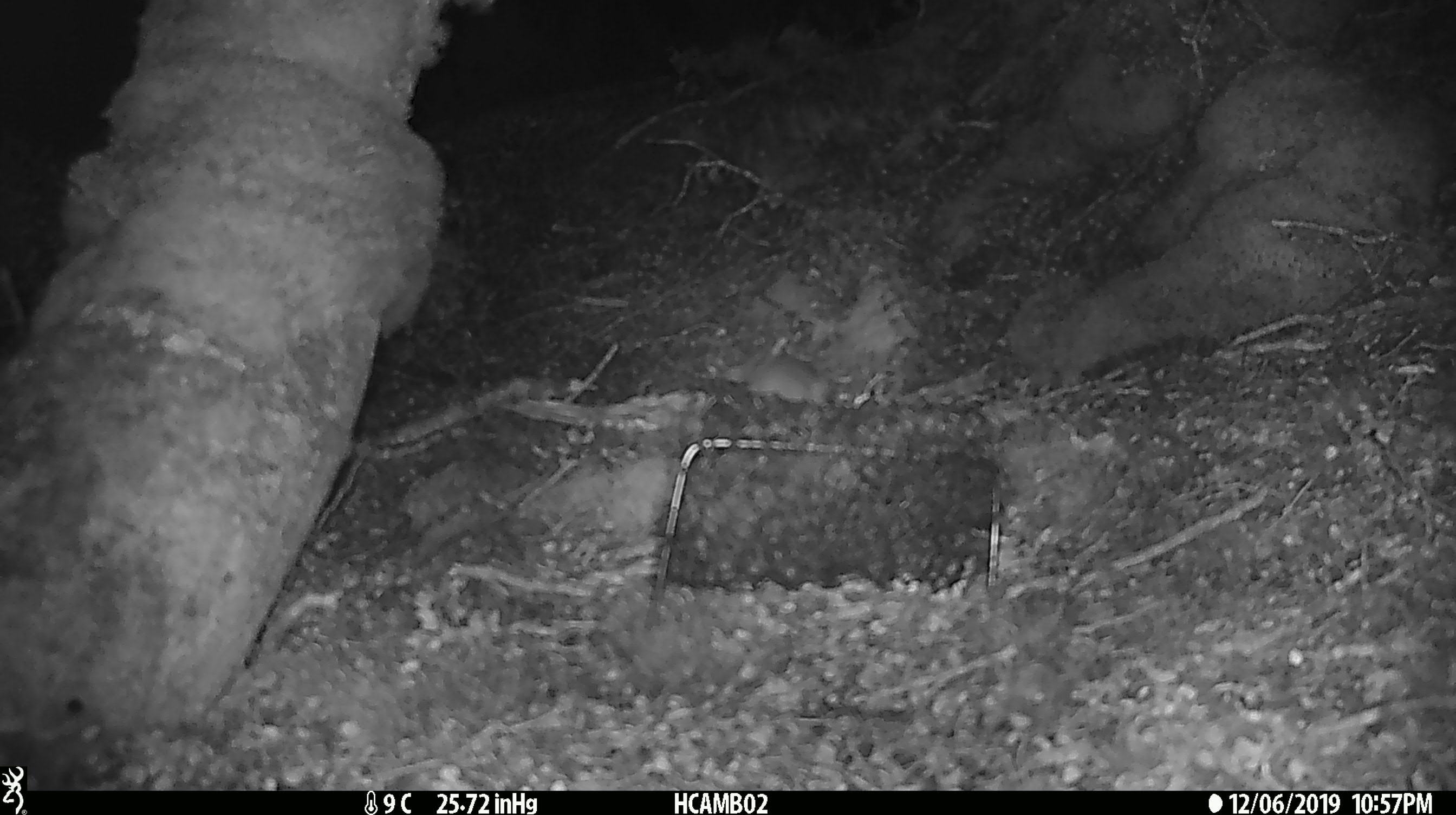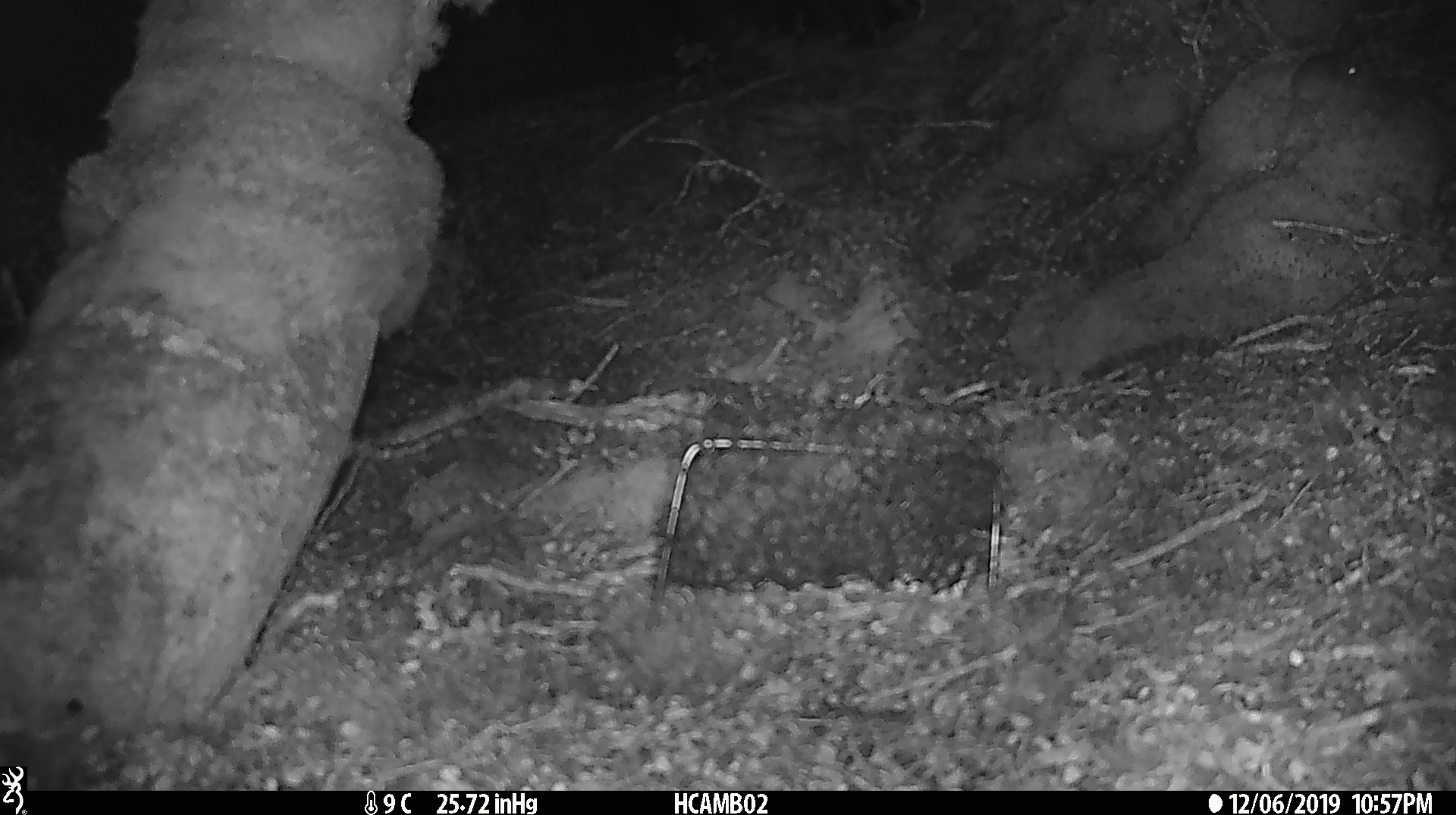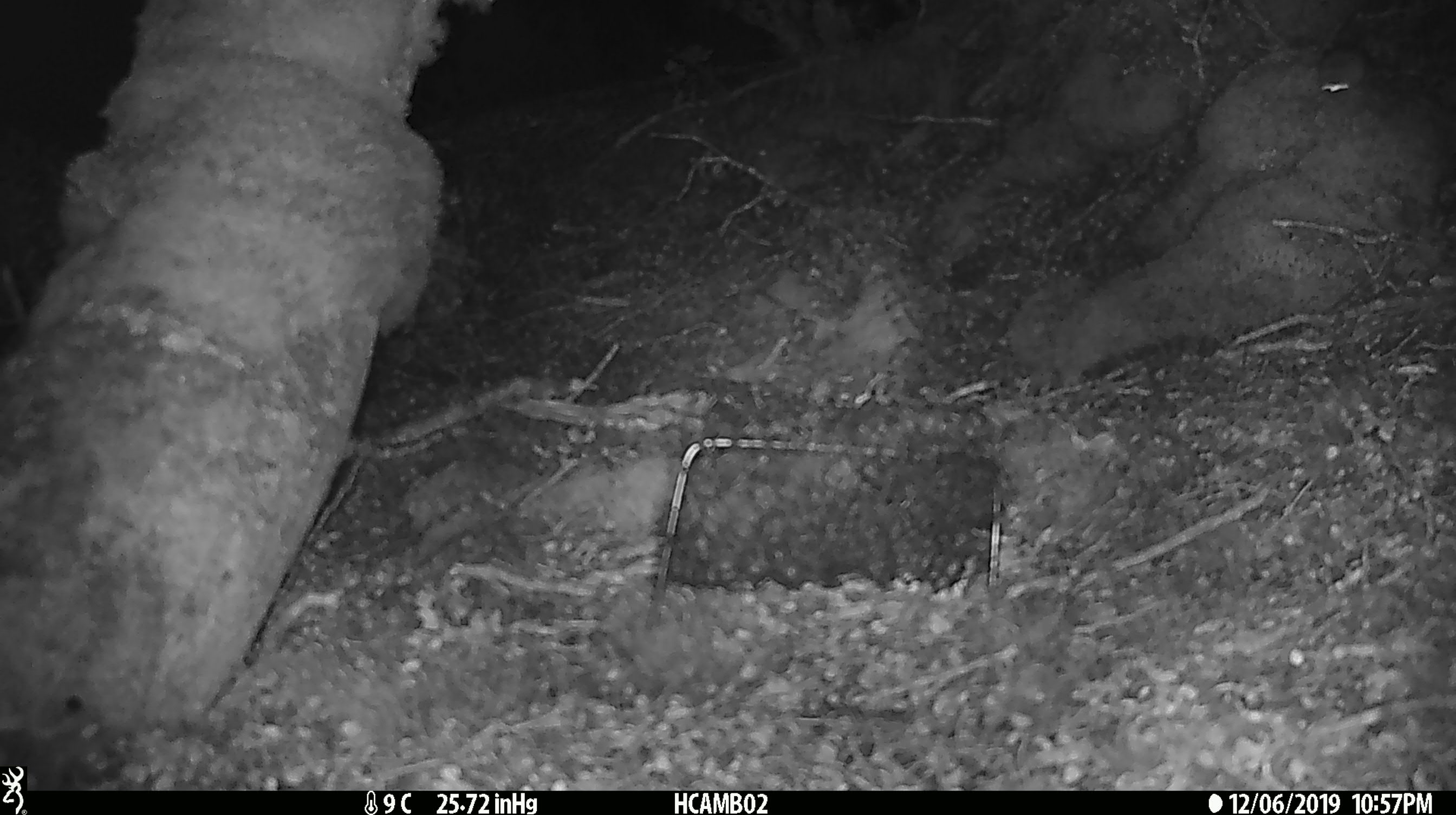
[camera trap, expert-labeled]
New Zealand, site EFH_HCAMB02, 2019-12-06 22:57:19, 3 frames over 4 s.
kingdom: Animalia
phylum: Chordata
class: Mammalia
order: Rodentia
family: Muridae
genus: Mus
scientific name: Mus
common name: mouse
Mouse (Mus).